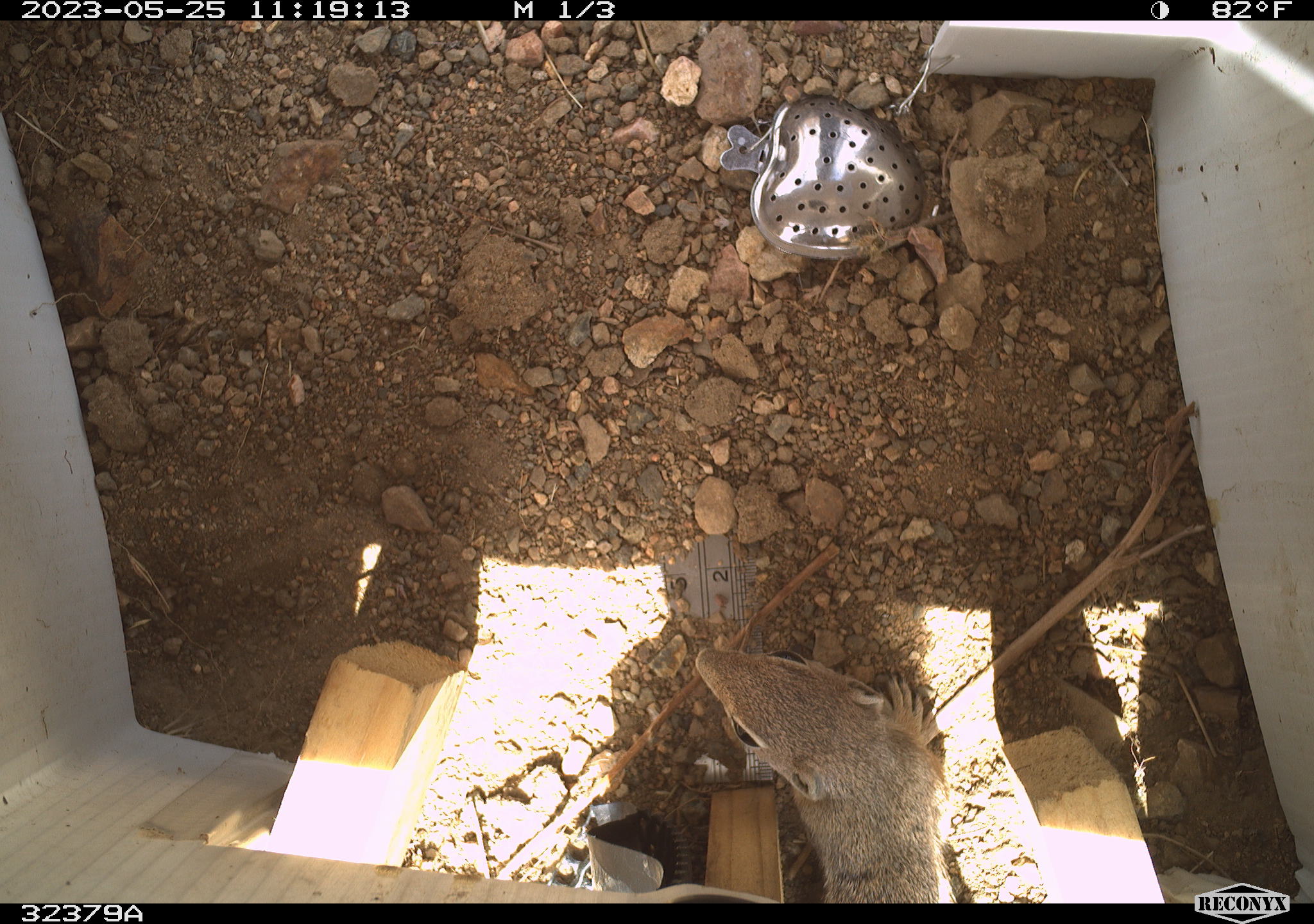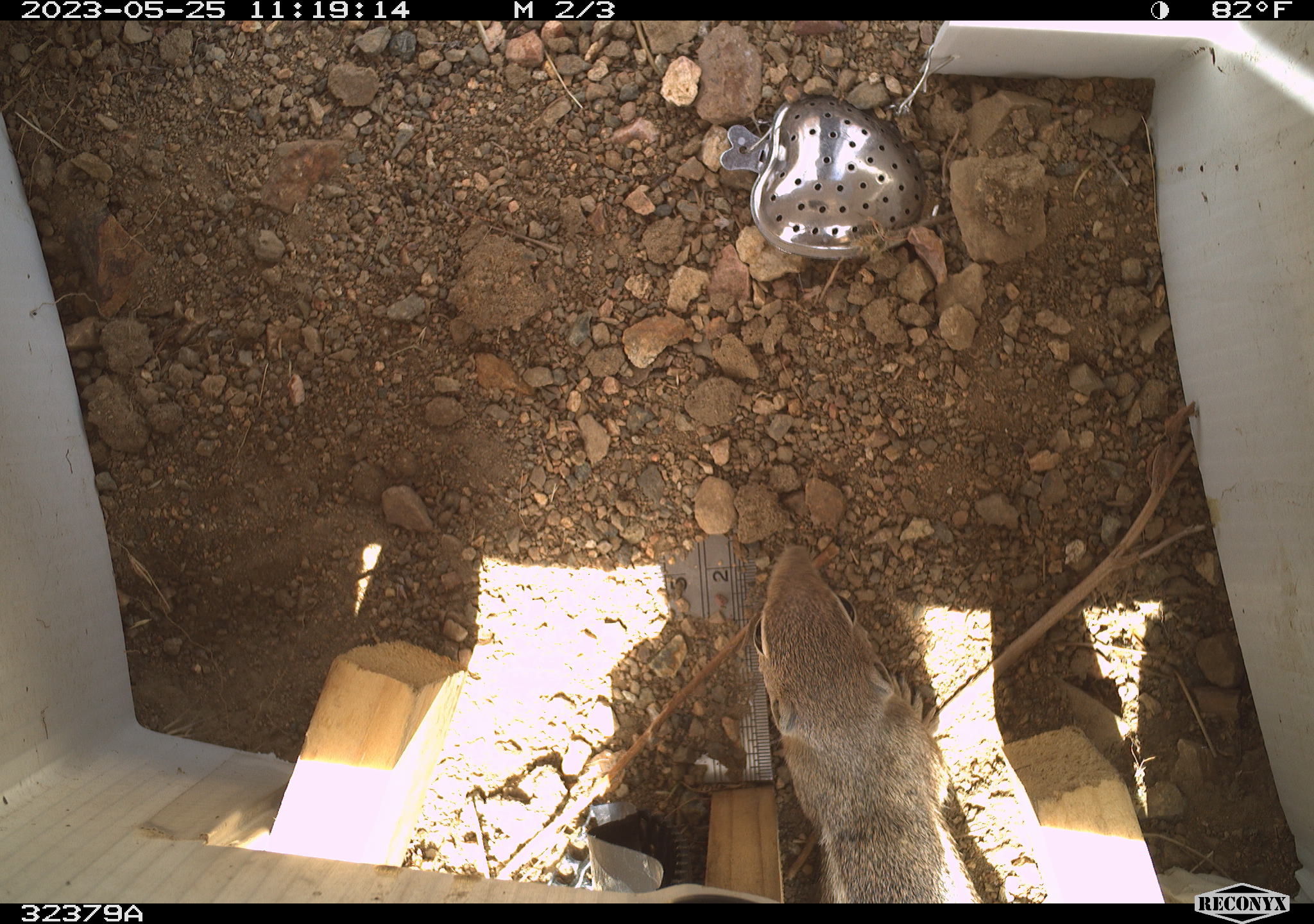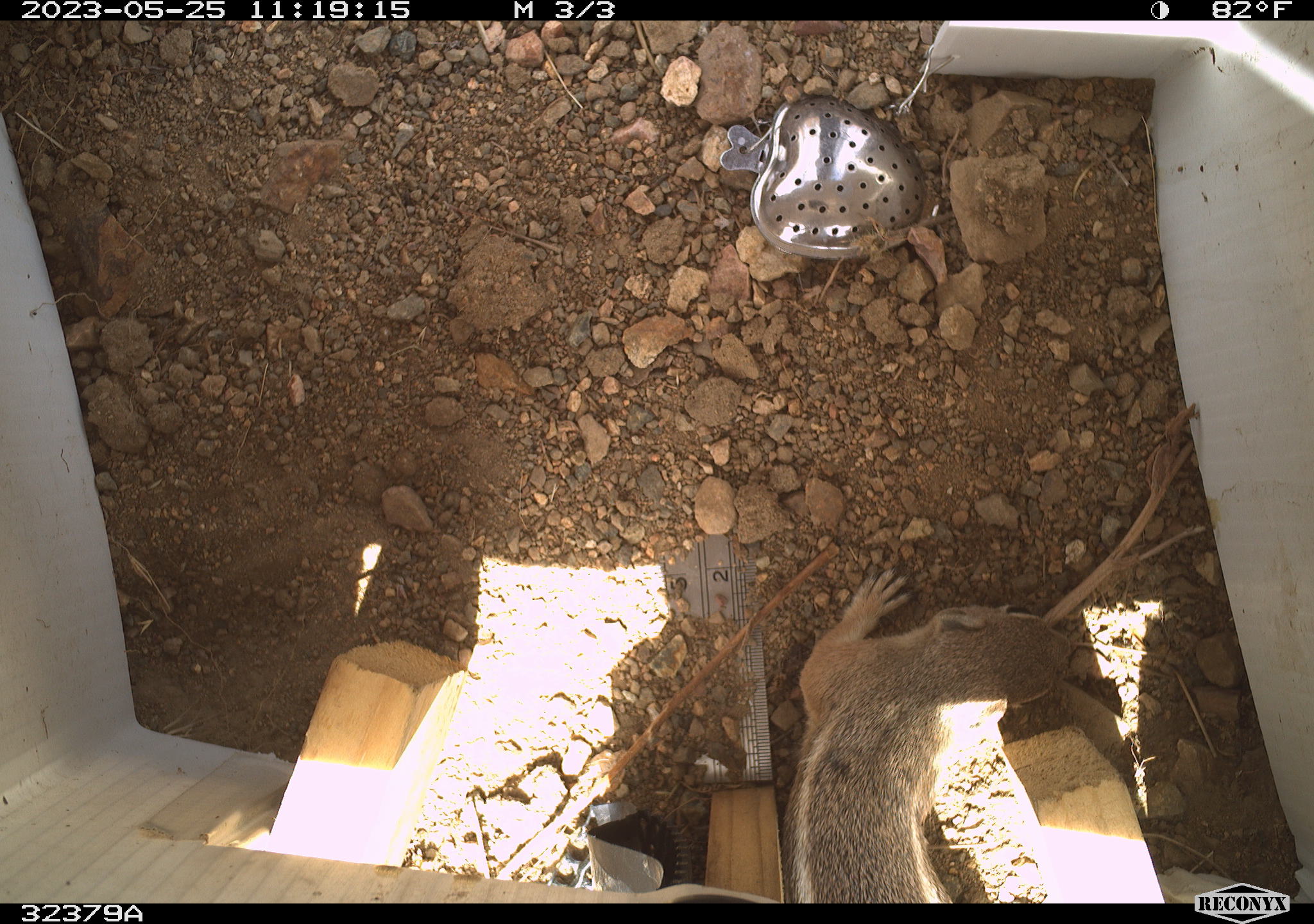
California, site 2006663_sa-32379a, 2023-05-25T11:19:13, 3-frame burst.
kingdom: Animalia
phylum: Chordata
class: Mammalia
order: Rodentia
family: Sciuridae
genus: Ammospermophilus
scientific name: Ammospermophilus leucurus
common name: white-tailed antelope squirrel